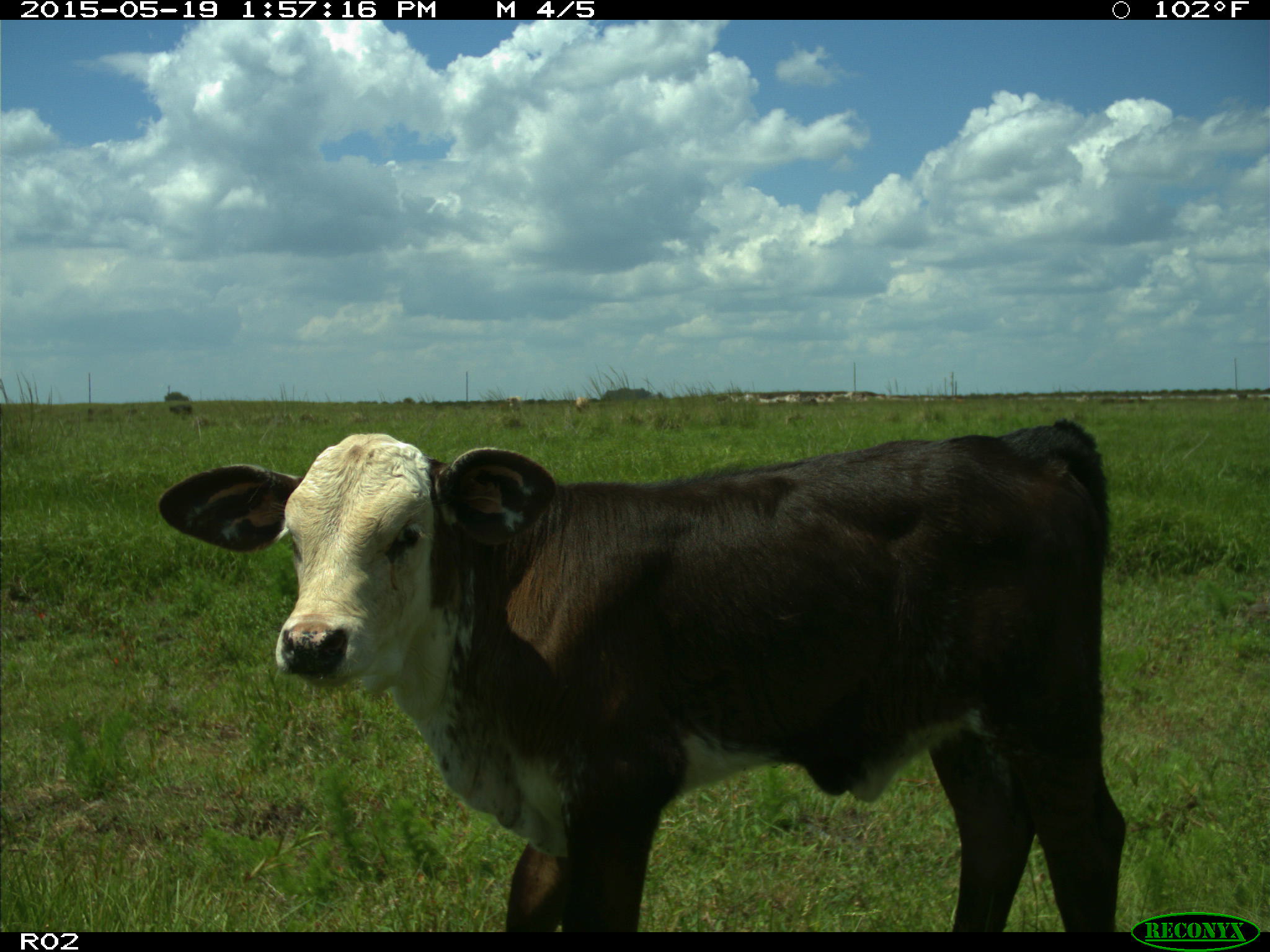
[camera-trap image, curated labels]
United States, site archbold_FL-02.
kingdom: Animalia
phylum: Chordata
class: Mammalia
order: Artiodactyla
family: Bovidae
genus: Bos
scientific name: Bos taurus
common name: domestic cow